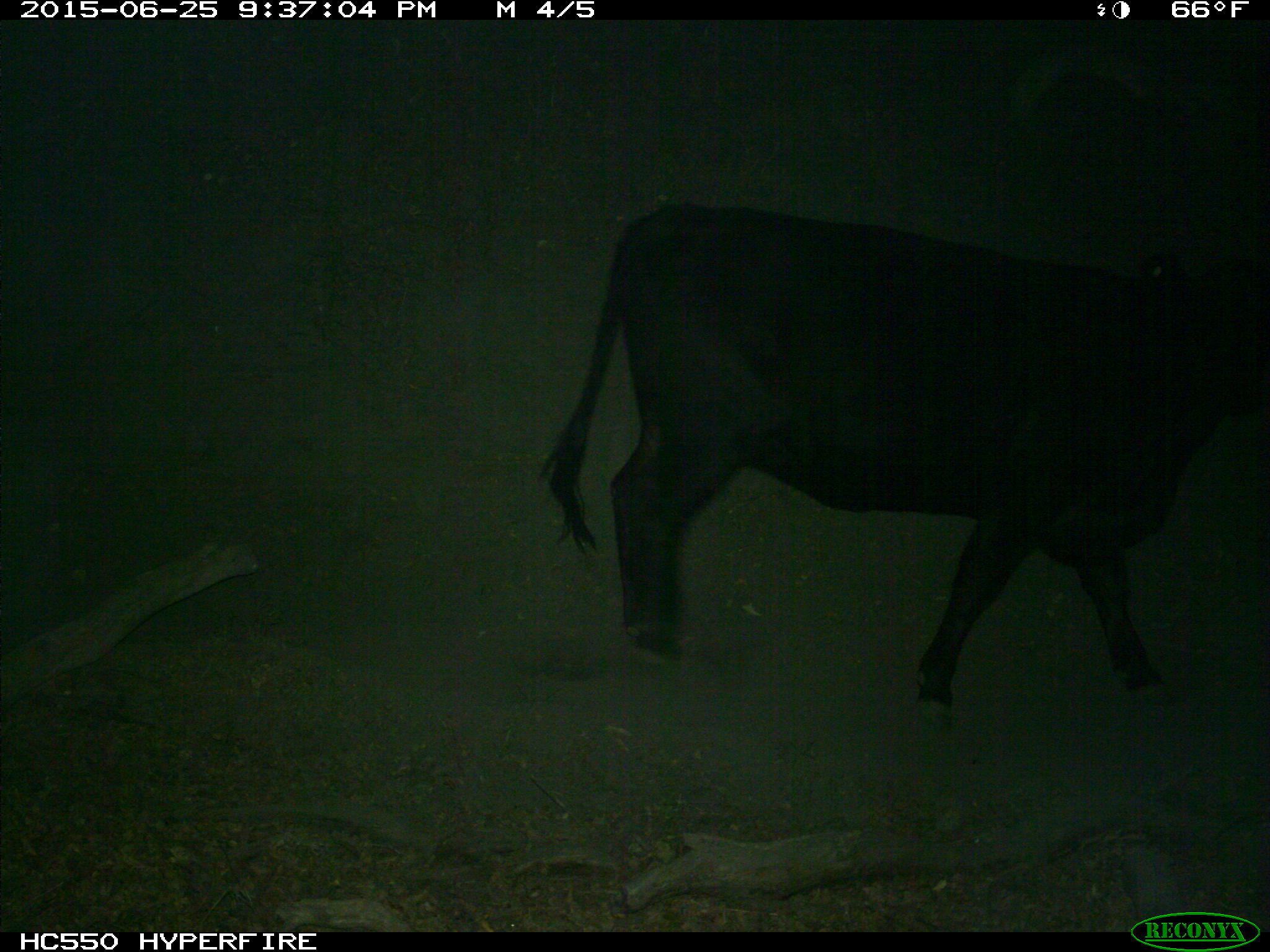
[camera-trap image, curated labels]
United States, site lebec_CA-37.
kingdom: Animalia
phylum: Chordata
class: Mammalia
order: Artiodactyla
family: Bovidae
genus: Bos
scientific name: Bos taurus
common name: domestic cow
Bos taurus (domestic cow).